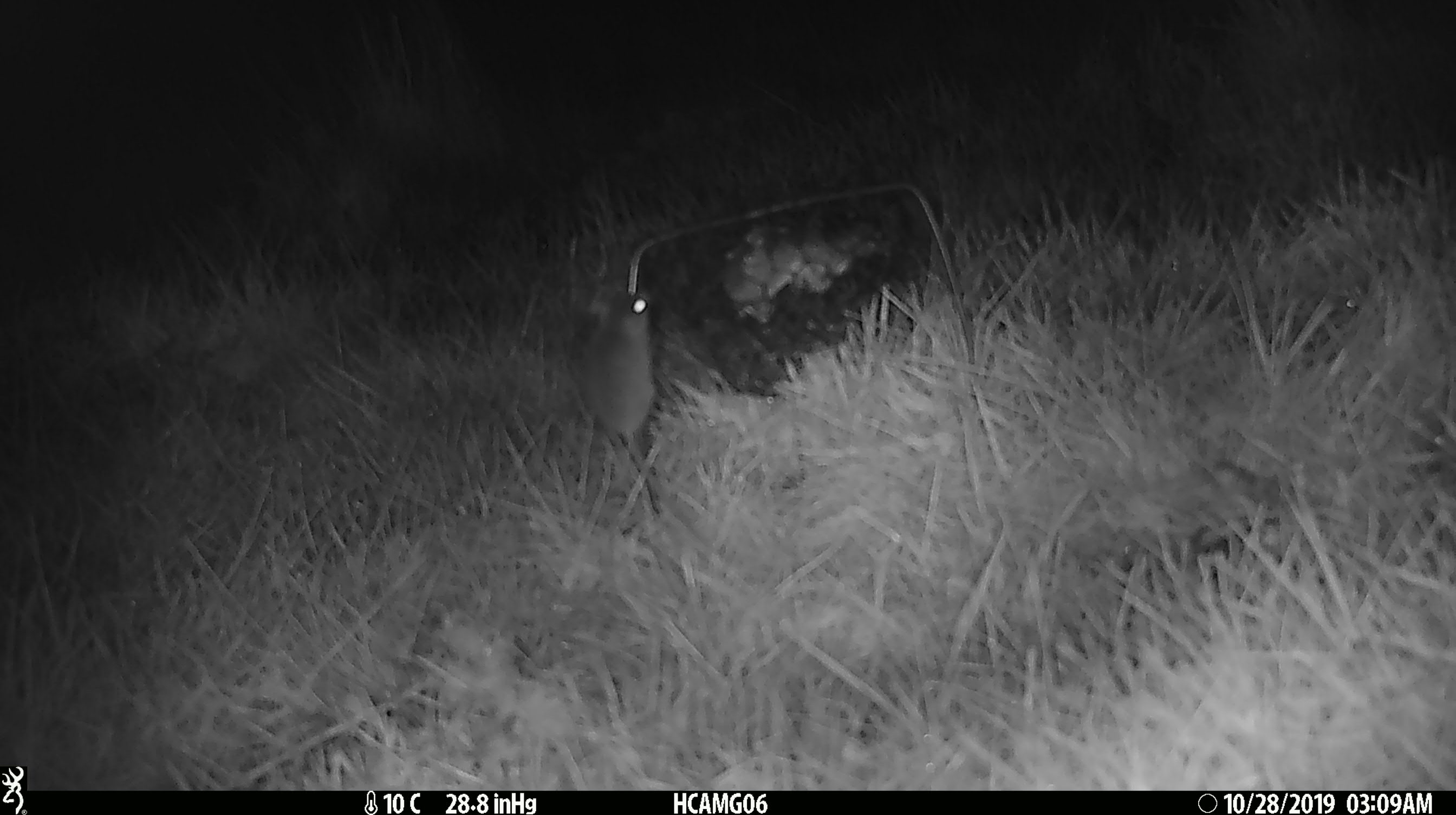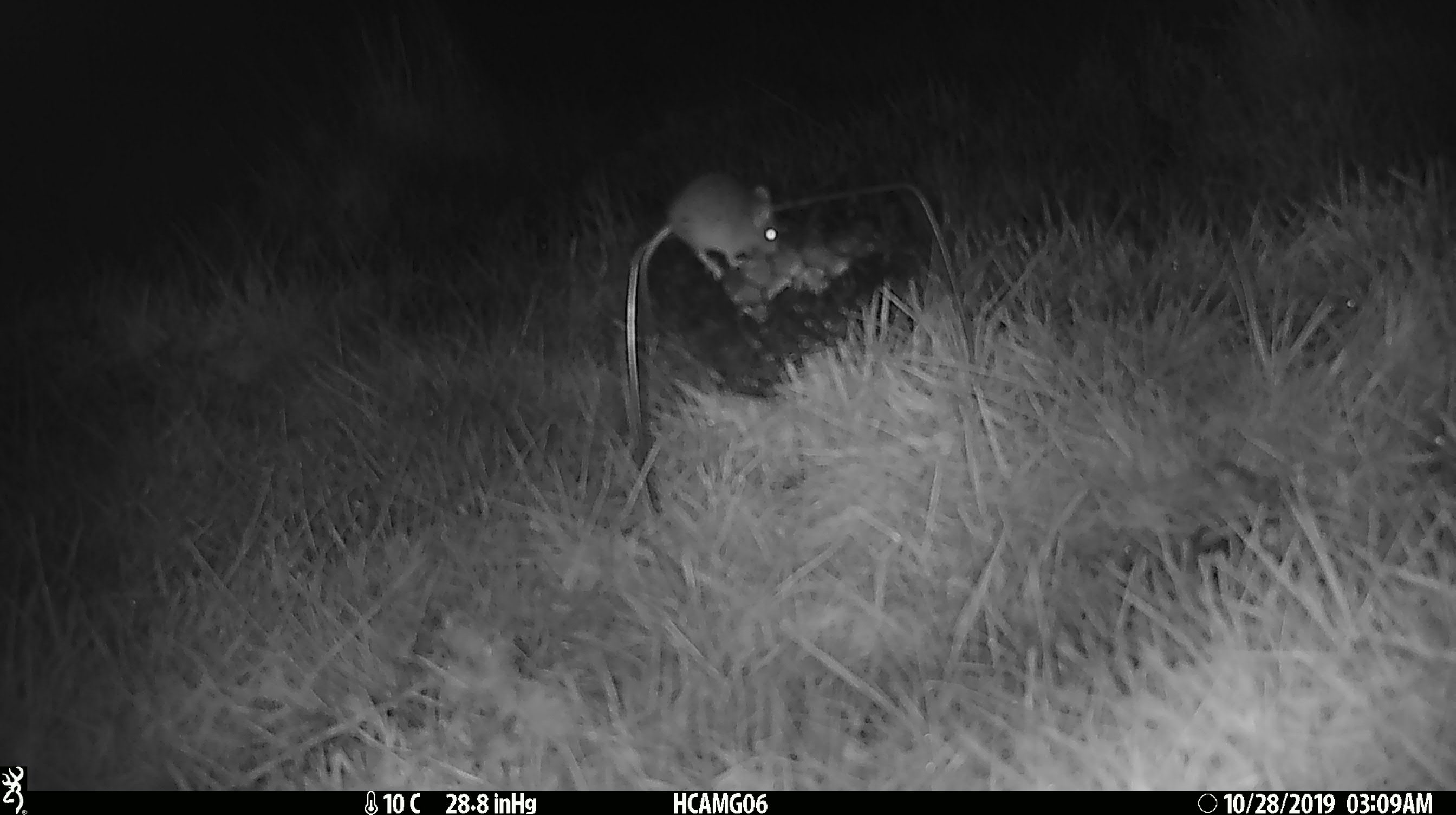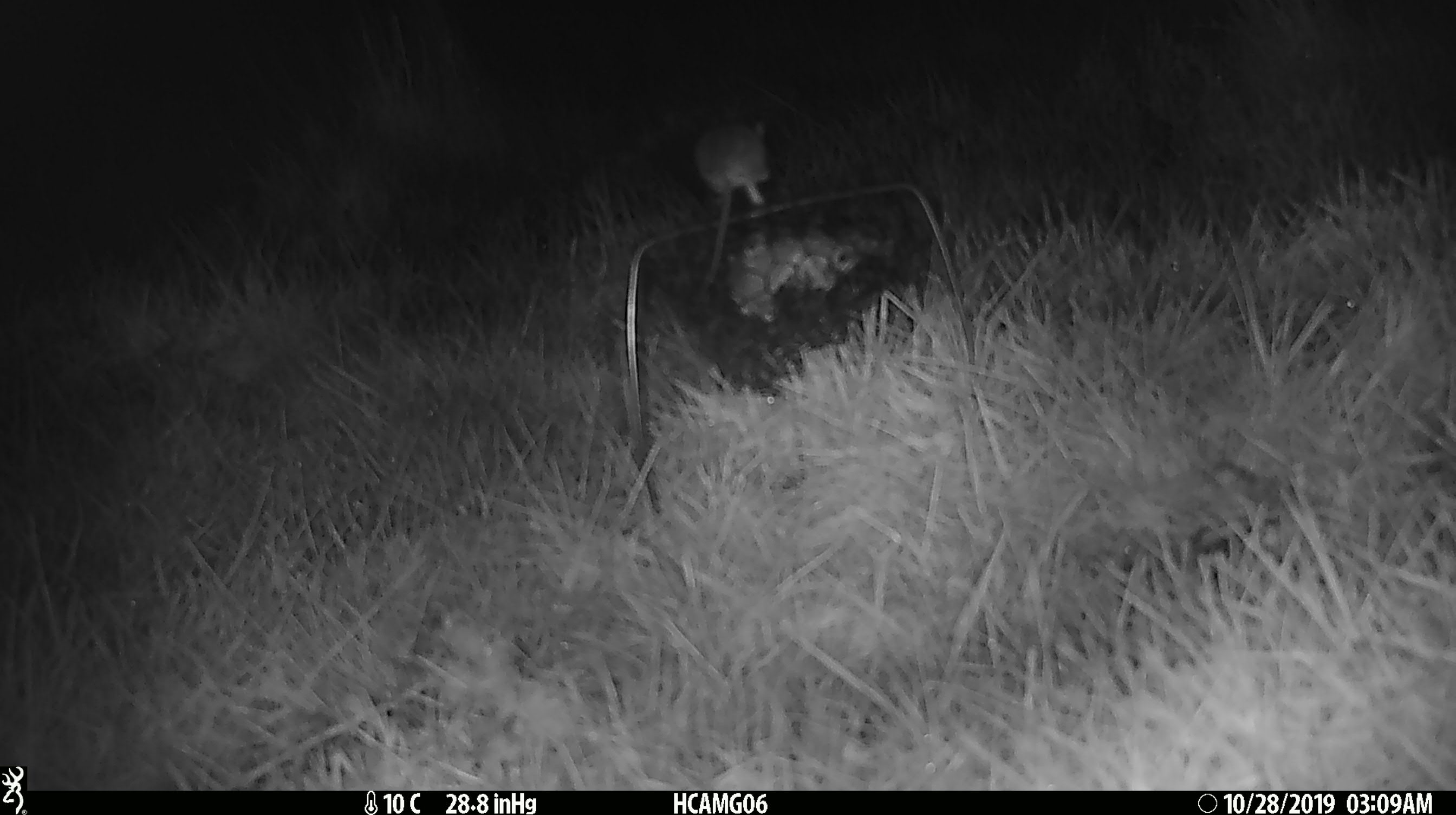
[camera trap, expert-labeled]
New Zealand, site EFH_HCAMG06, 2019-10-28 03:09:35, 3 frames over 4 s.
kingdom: Animalia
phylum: Chordata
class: Mammalia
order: Rodentia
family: Muridae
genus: Mus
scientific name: Mus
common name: mouse